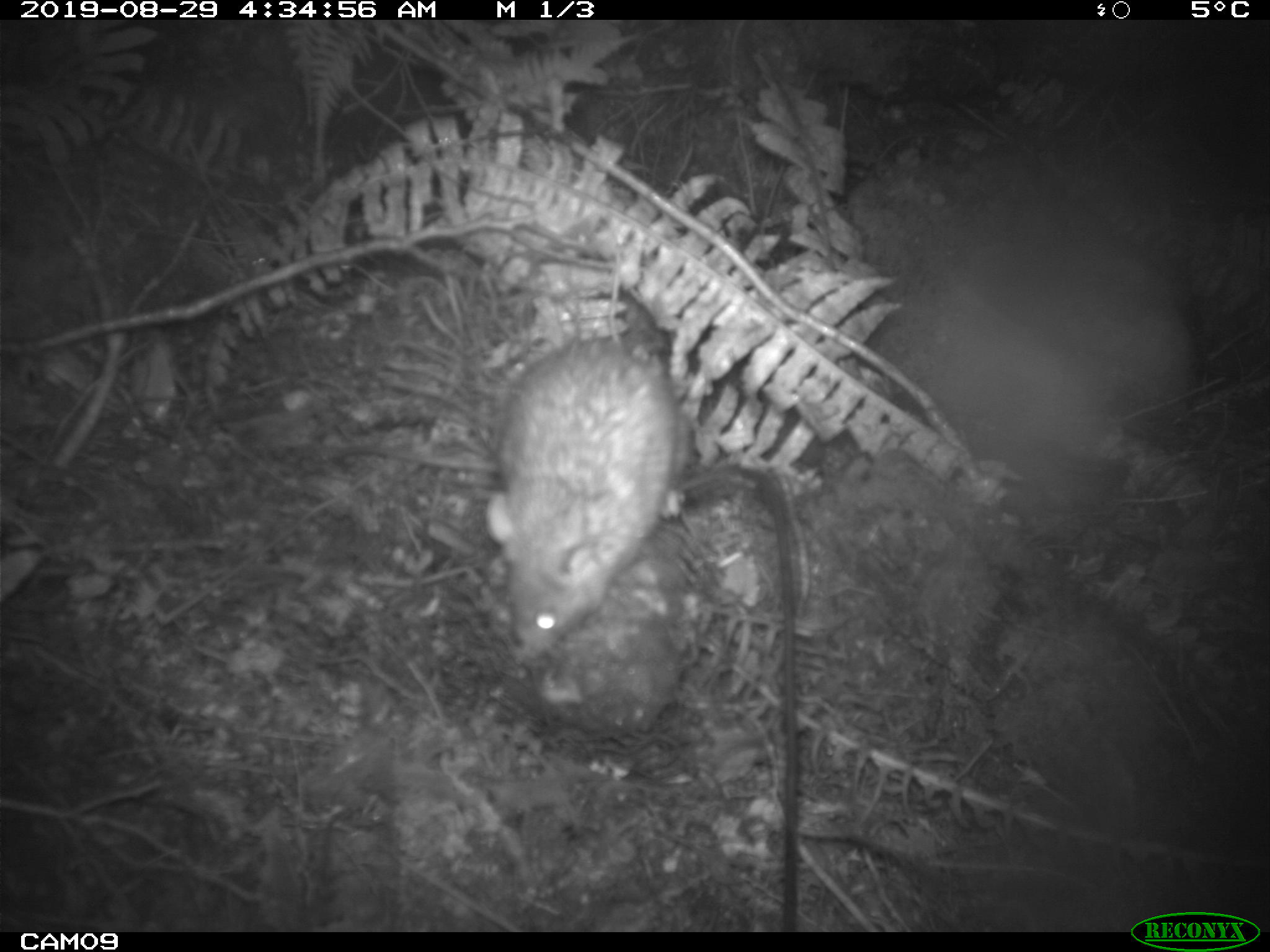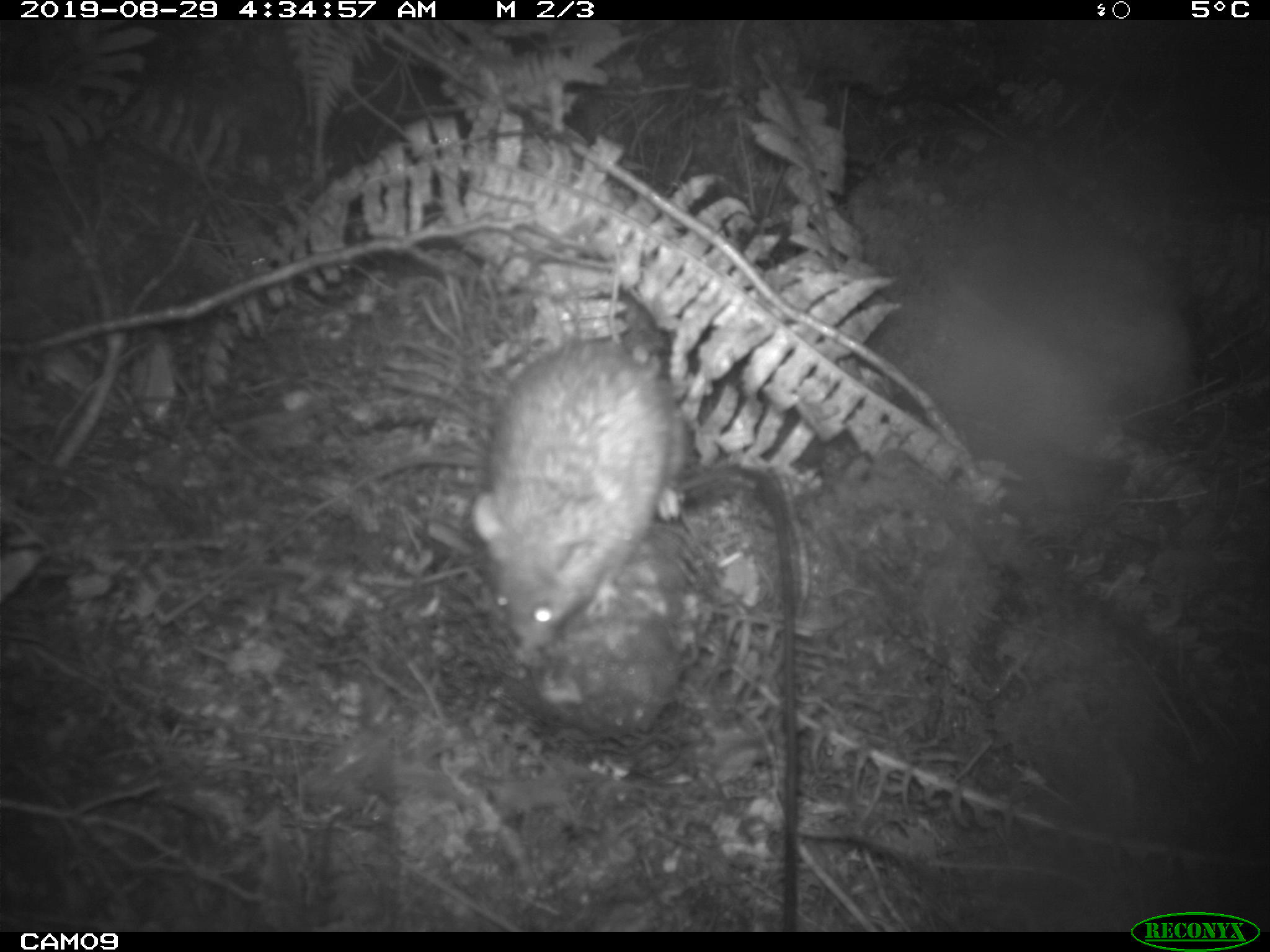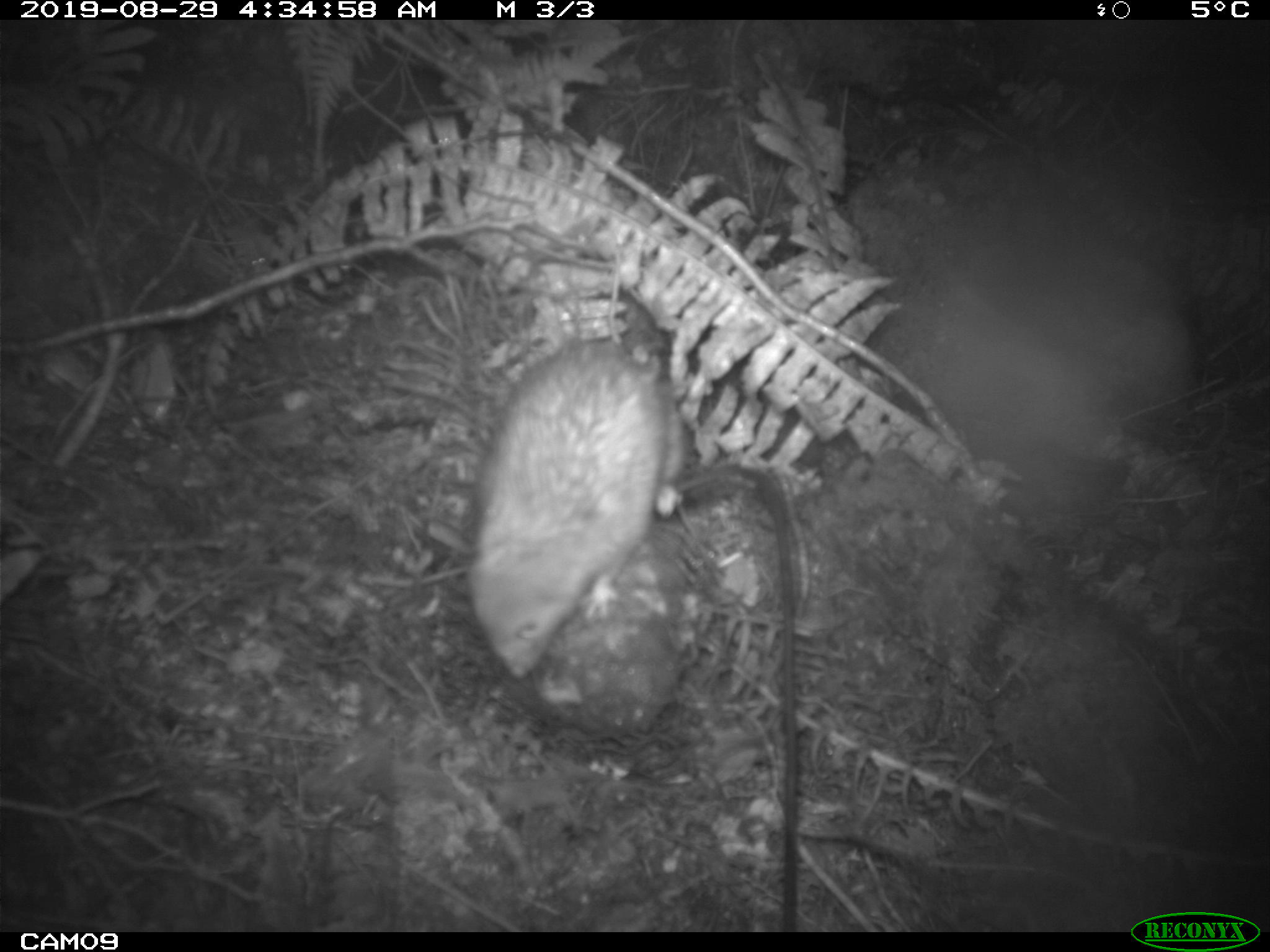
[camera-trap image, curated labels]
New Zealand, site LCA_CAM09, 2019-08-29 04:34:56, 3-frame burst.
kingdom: Animalia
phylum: Chordata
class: Mammalia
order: Rodentia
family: Muridae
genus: Rattus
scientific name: Rattus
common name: rat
Rat (Rattus).